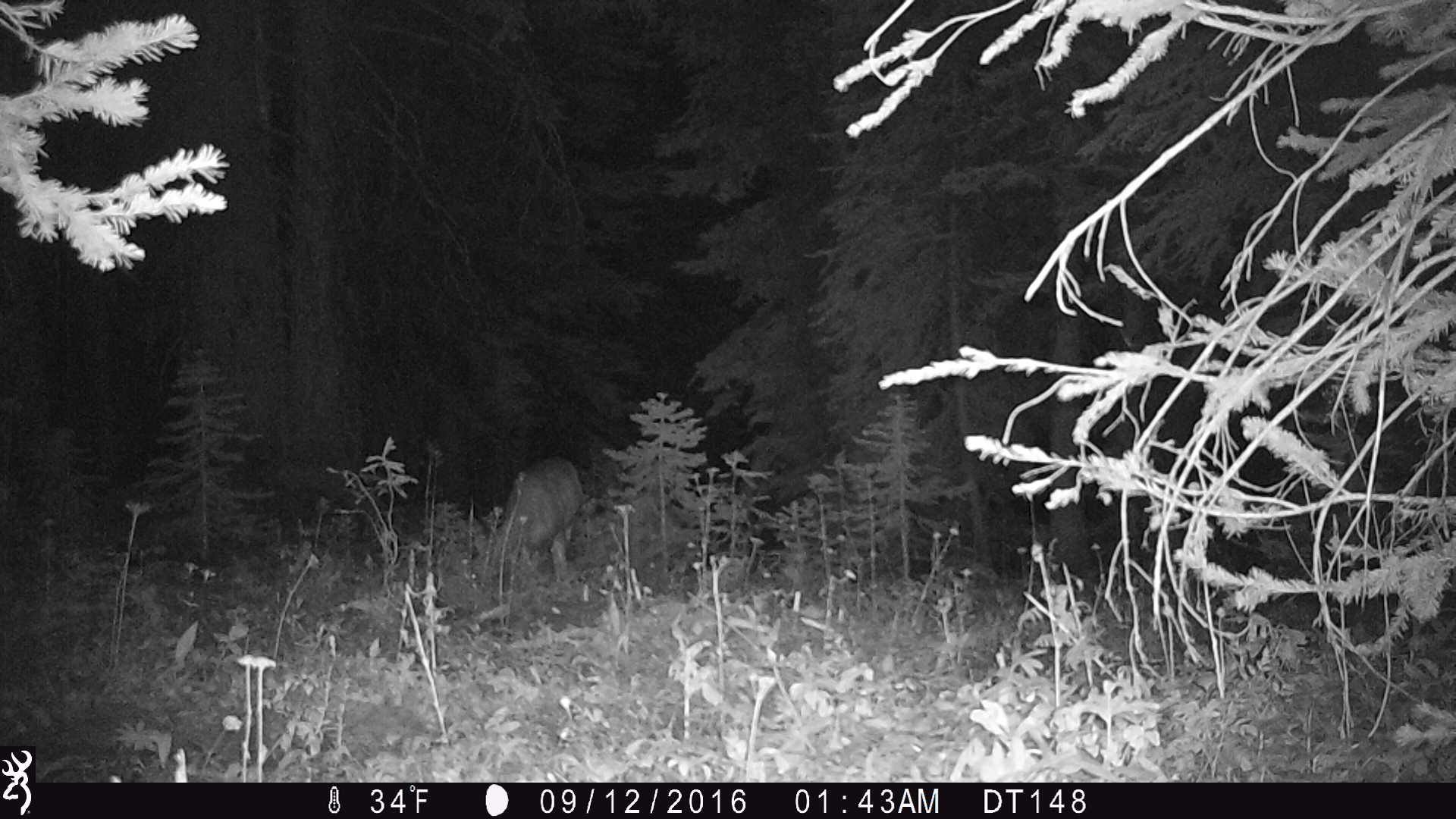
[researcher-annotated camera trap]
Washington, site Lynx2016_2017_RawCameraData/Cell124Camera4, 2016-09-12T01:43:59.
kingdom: Animalia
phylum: Chordata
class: Mammalia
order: Artiodactyla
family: Cervidae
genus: Odocoileus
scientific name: Odocoileus hemionus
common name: mule deer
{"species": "Odocoileus hemionus (mule deer)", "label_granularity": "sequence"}